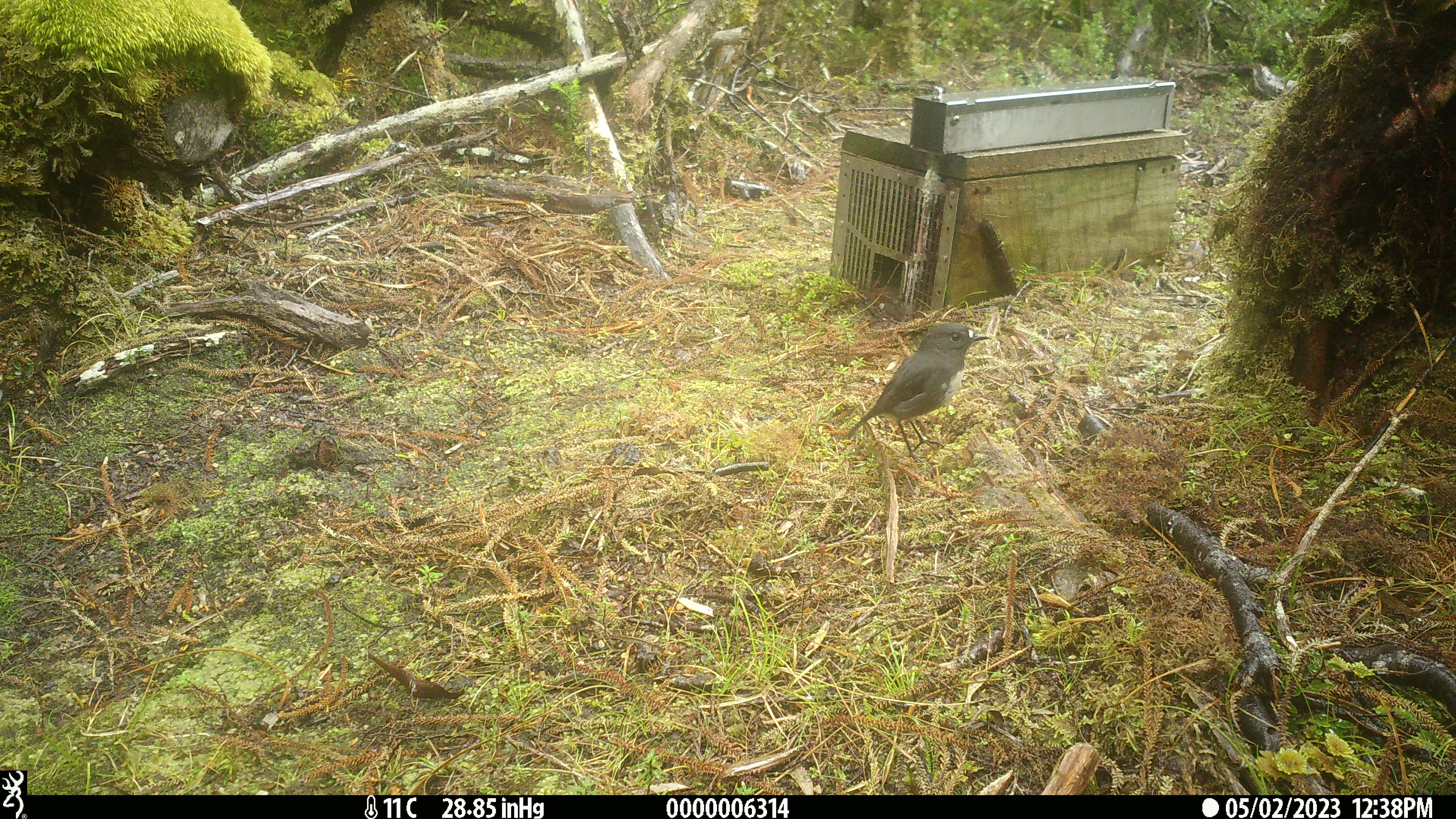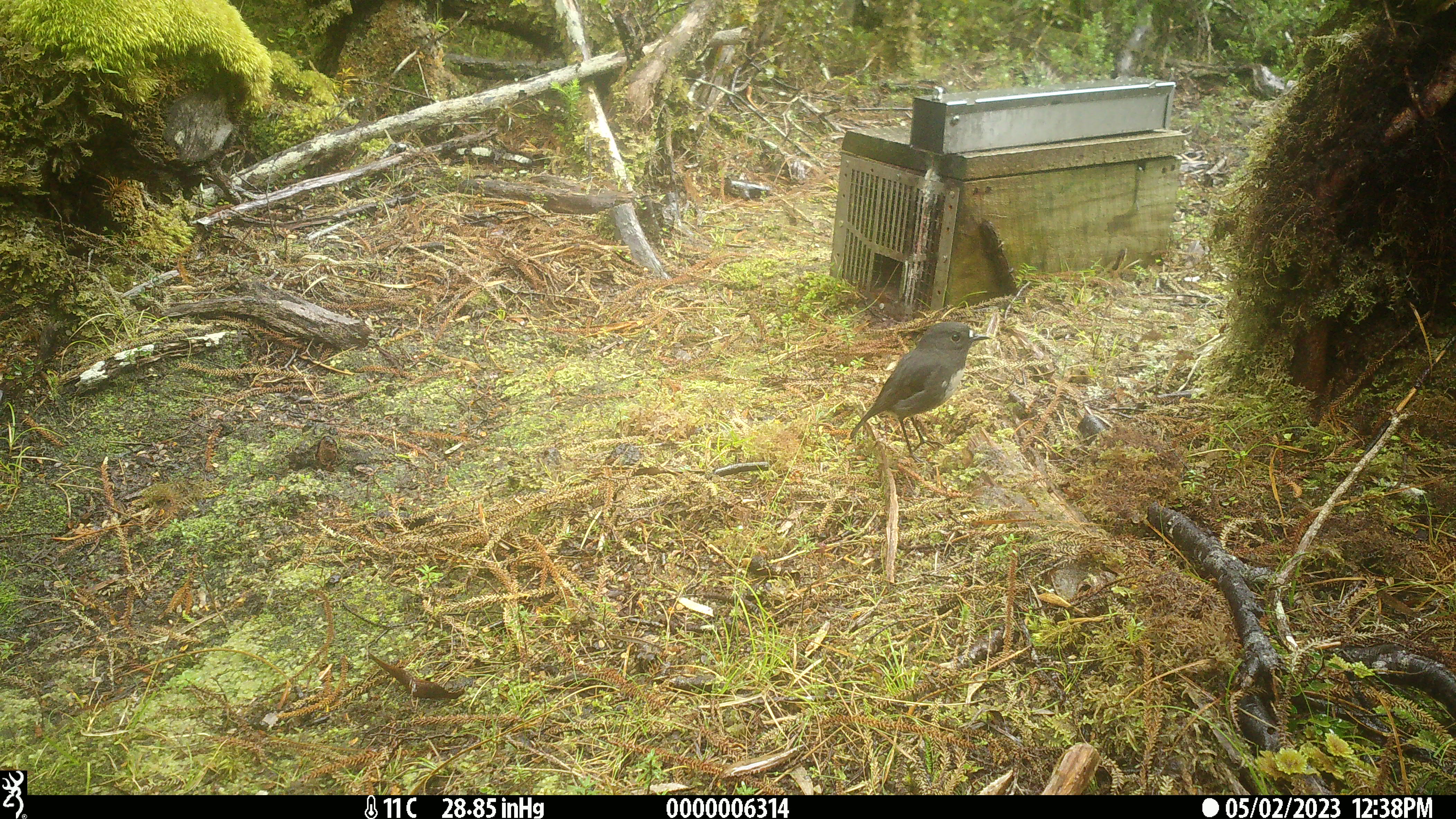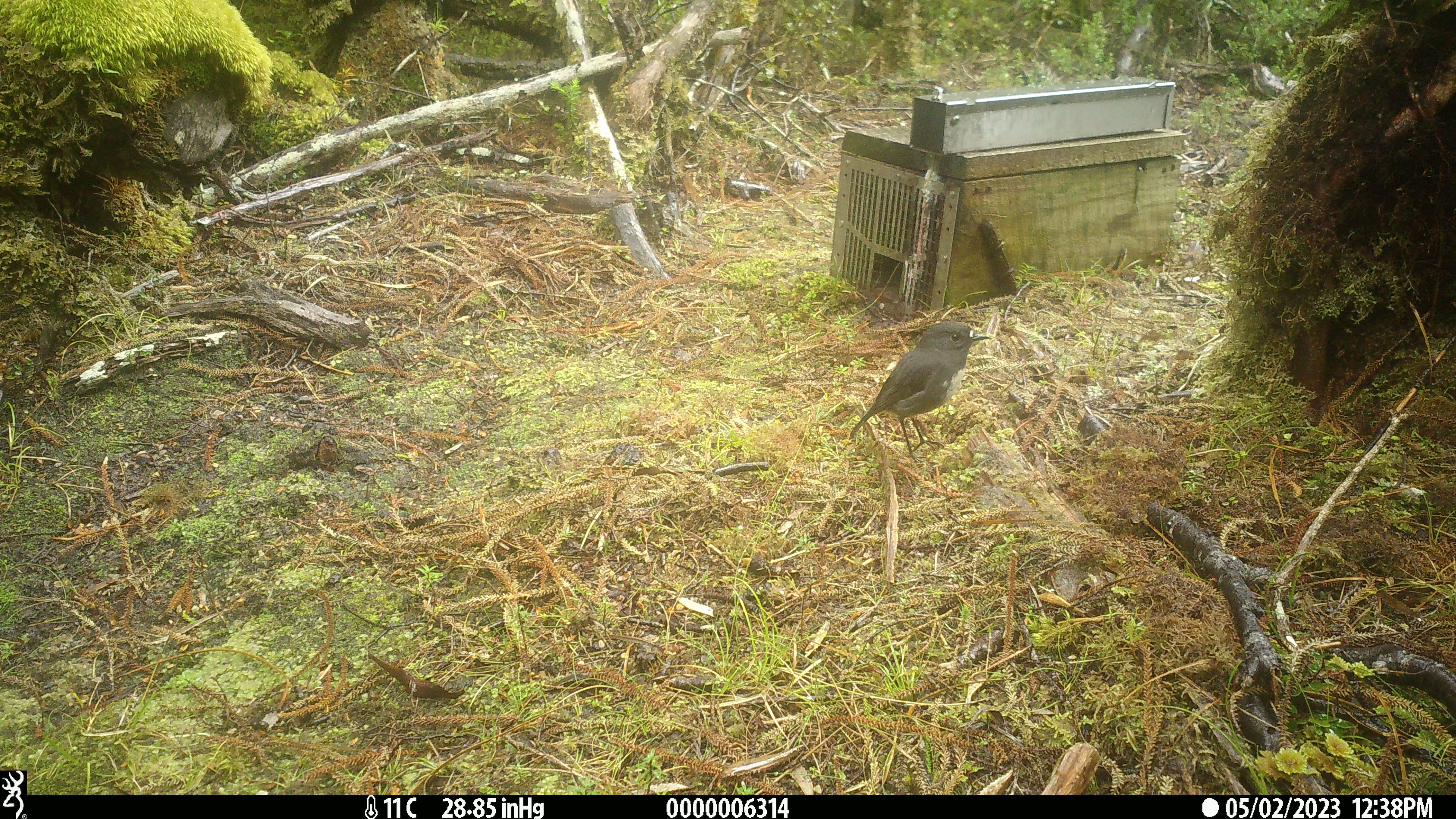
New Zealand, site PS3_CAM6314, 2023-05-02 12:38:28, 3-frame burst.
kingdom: Animalia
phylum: Chordata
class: Aves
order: Passeriformes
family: Petroicidae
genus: Petroica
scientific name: Petroica australis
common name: new zealand robin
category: robin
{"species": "robin (new zealand robin) (Petroica australis)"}